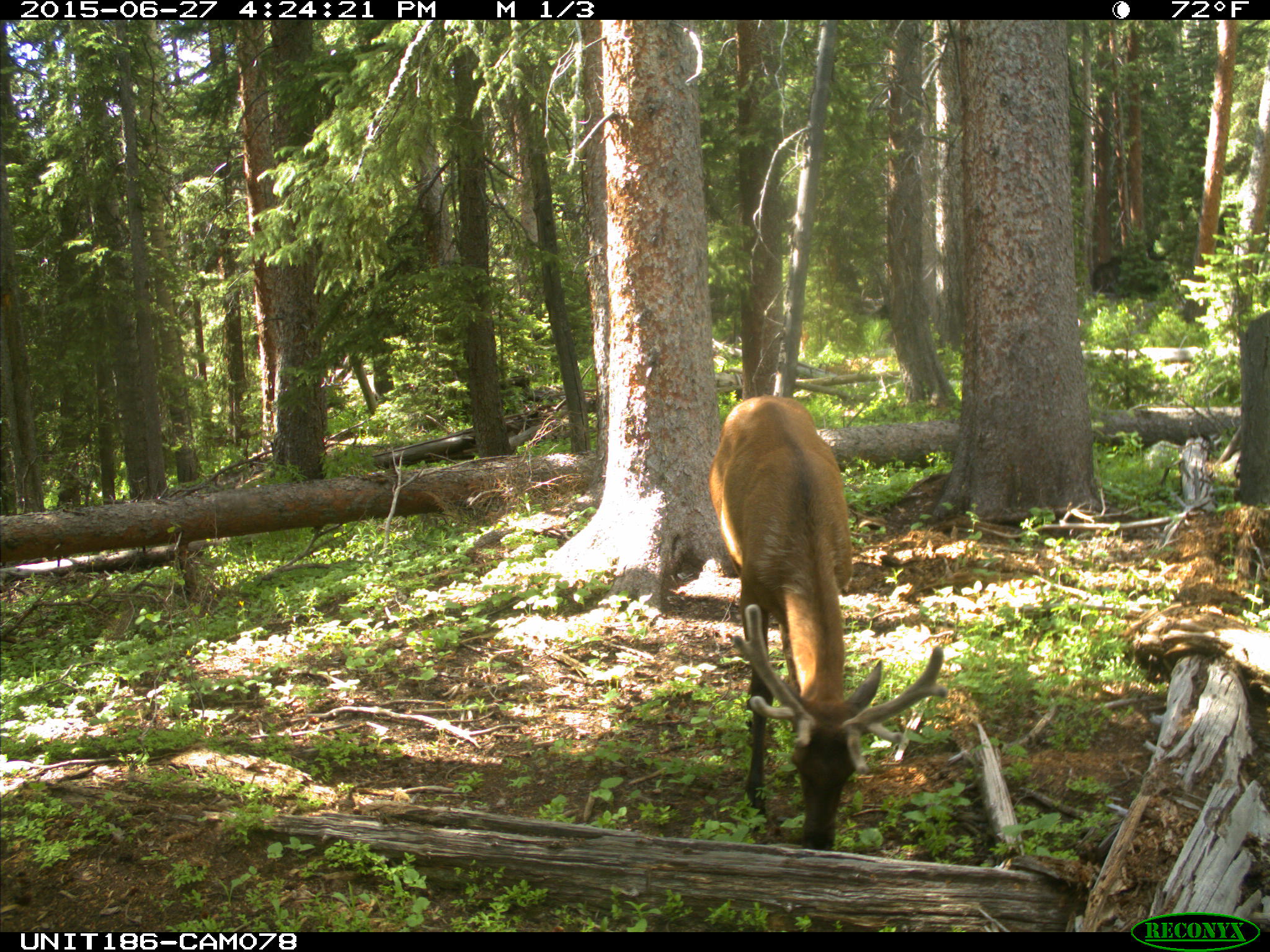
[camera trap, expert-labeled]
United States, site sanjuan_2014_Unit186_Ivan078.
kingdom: Animalia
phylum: Chordata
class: Mammalia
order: Artiodactyla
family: Cervidae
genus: Cervus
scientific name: Cervus elaphus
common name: red deer